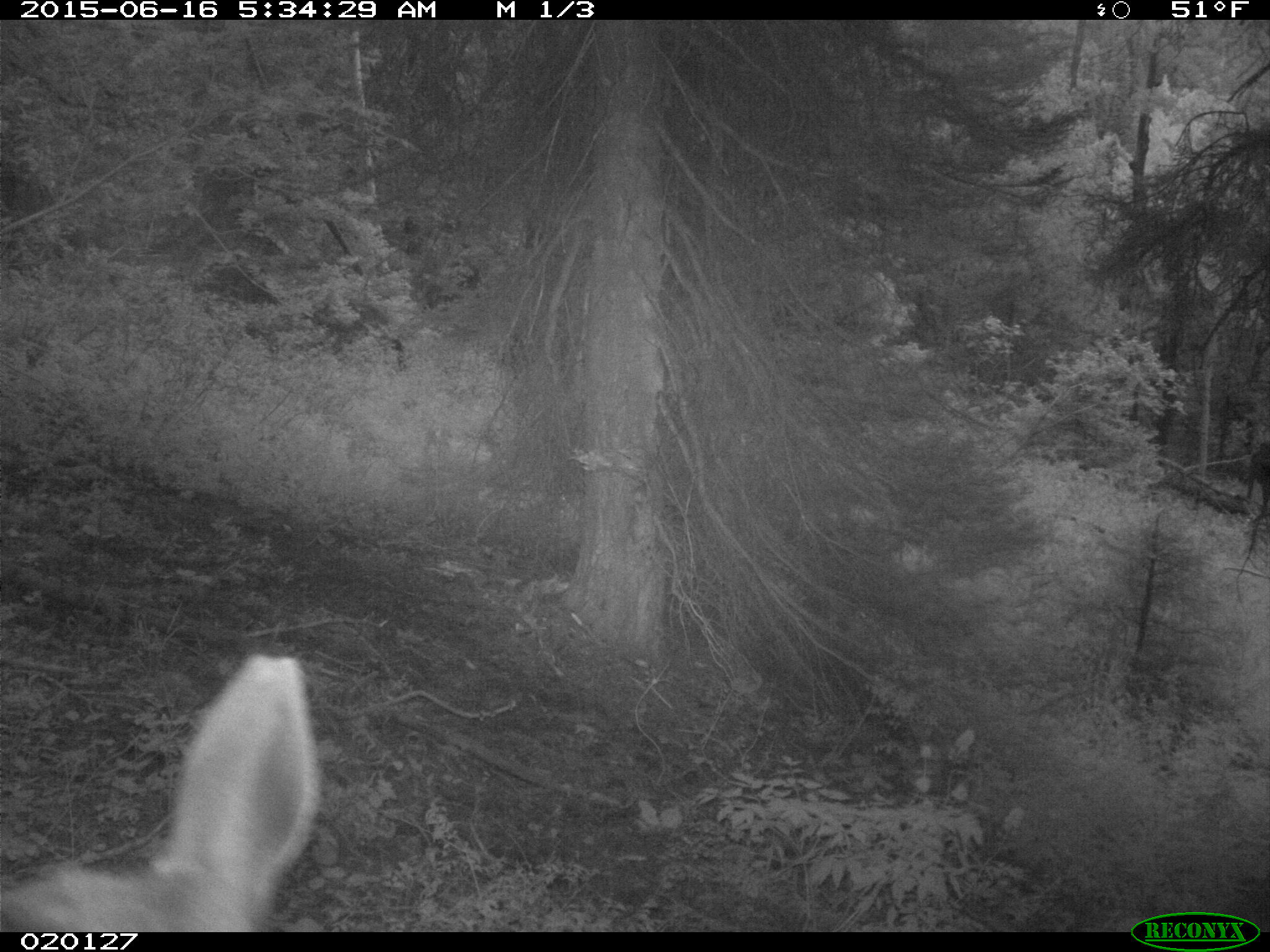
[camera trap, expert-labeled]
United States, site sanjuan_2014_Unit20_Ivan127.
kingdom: Animalia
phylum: Chordata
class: Mammalia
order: Artiodactyla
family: Cervidae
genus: Cervus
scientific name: Cervus elaphus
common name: red deer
Cervus elaphus (red deer).